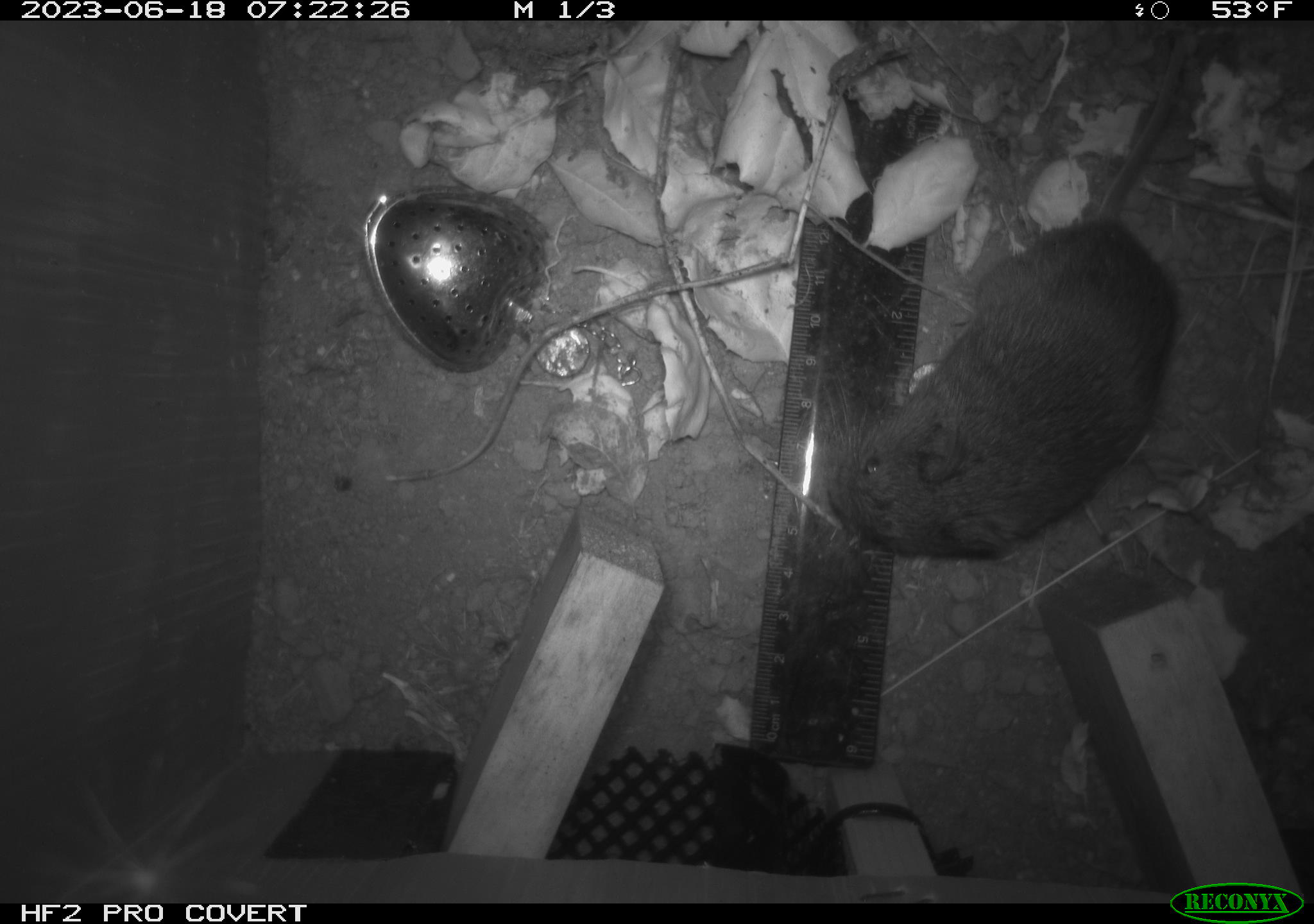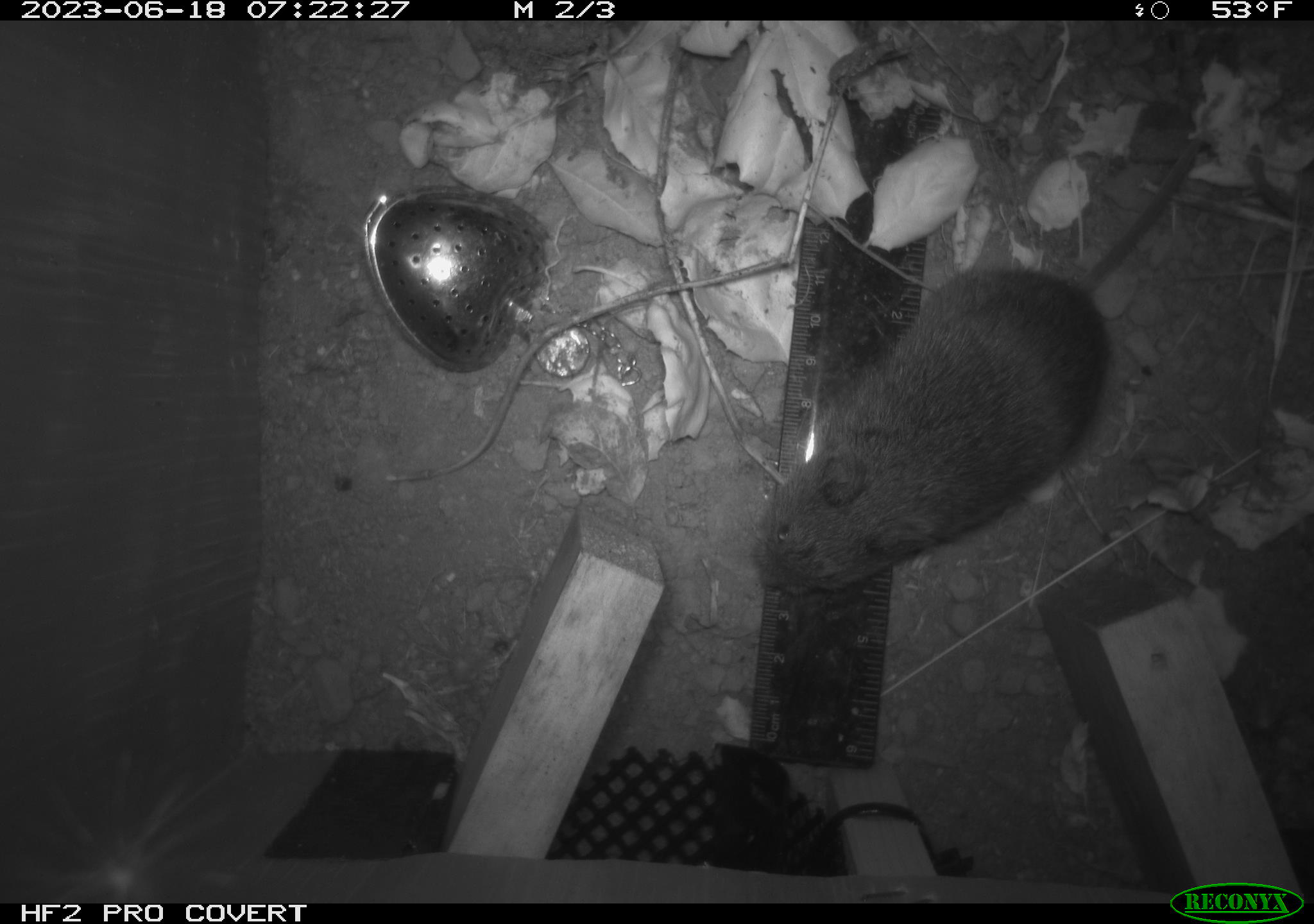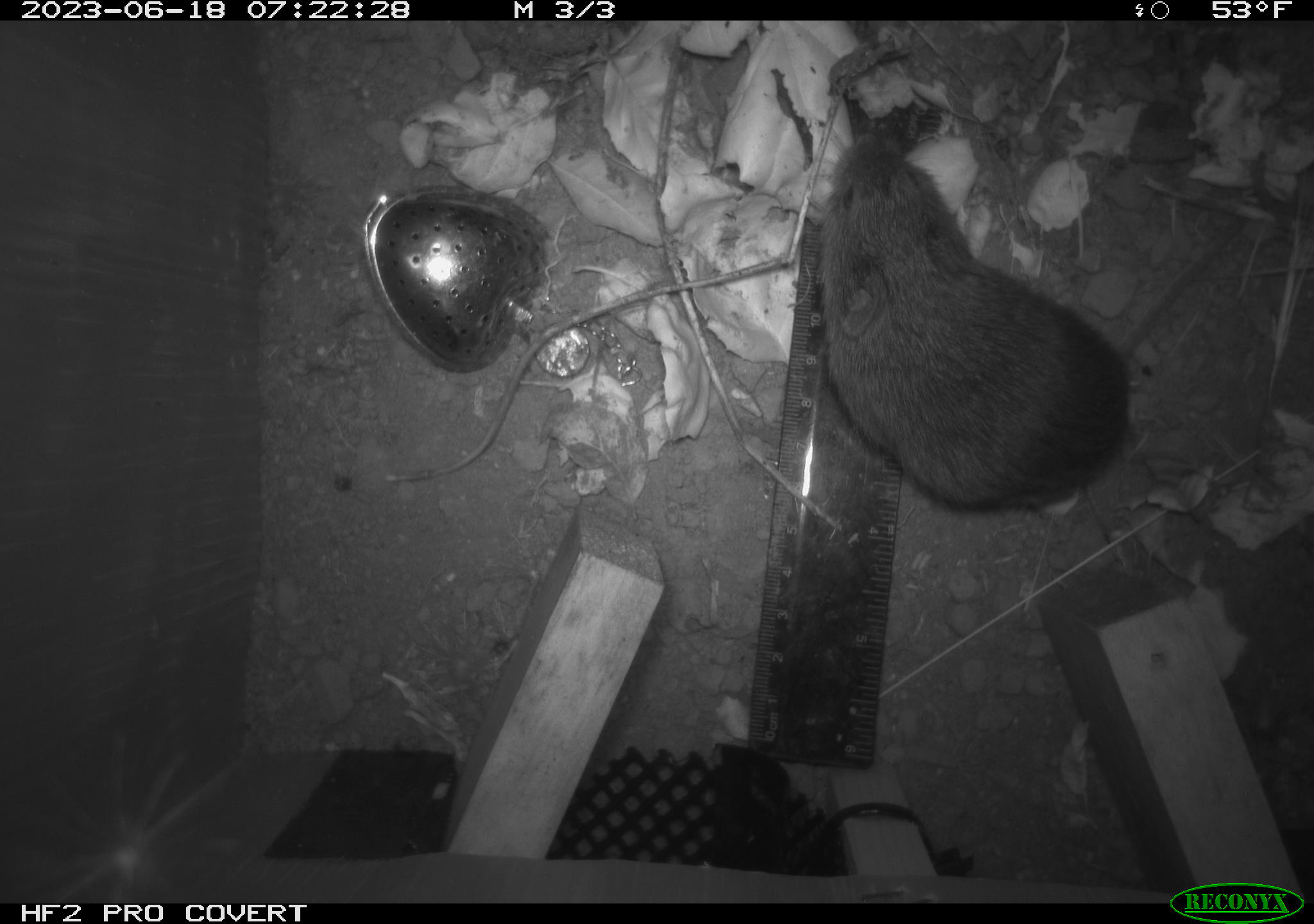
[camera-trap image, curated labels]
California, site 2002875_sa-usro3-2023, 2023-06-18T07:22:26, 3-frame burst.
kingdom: Animalia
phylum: Chordata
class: Mammalia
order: Rodentia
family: Cricetidae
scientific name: Arvicolinae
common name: voles, lemmings, and muskrats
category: arvicolinae subfamily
Arvicolinae subfamily (voles, lemmings, and muskrats) (Arvicolinae).